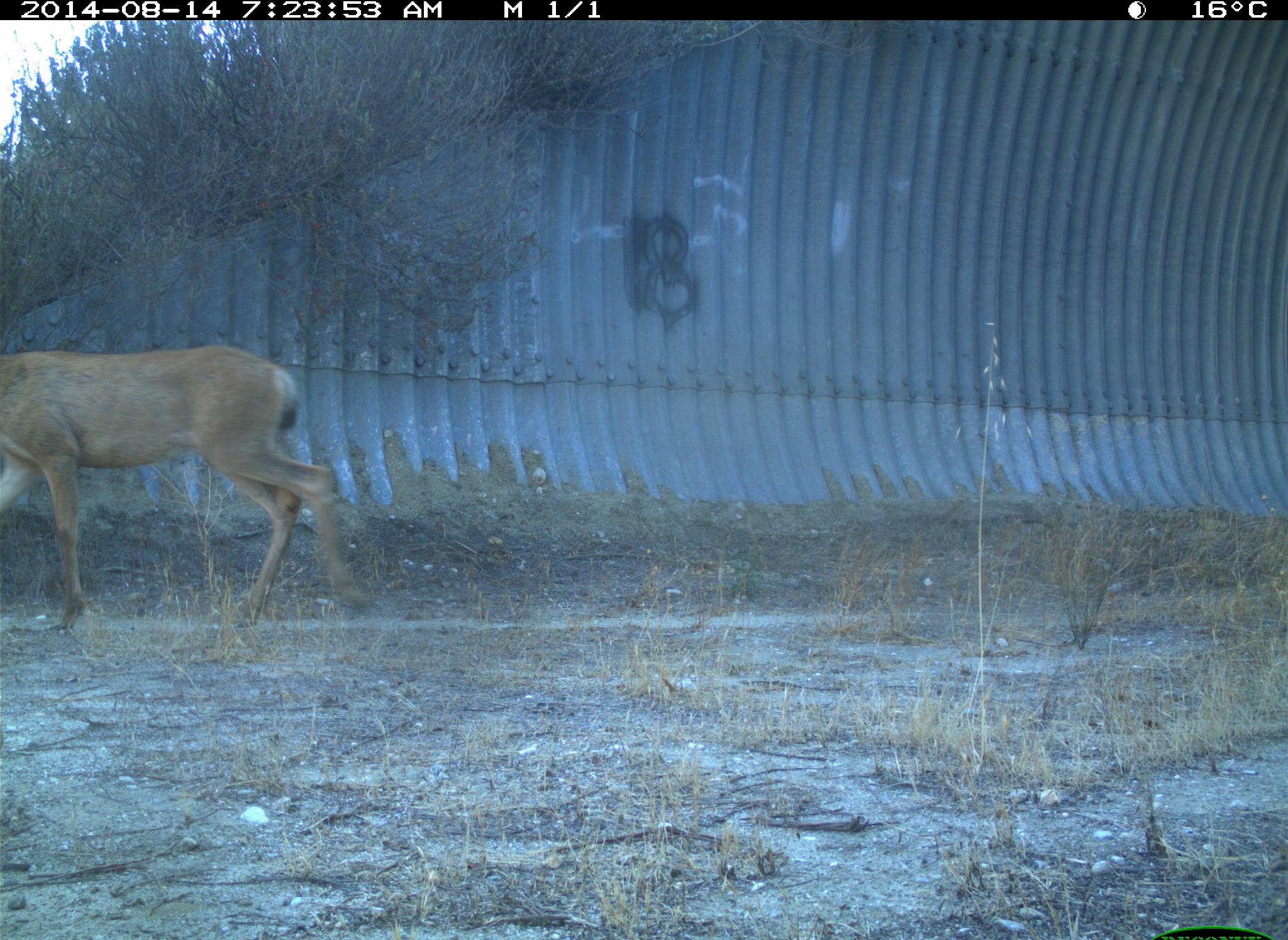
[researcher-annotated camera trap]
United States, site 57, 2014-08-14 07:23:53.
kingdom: Animalia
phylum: Chordata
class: Mammalia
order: Artiodactyla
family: Cervidae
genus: Odocoileus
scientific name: Odocoileus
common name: deer